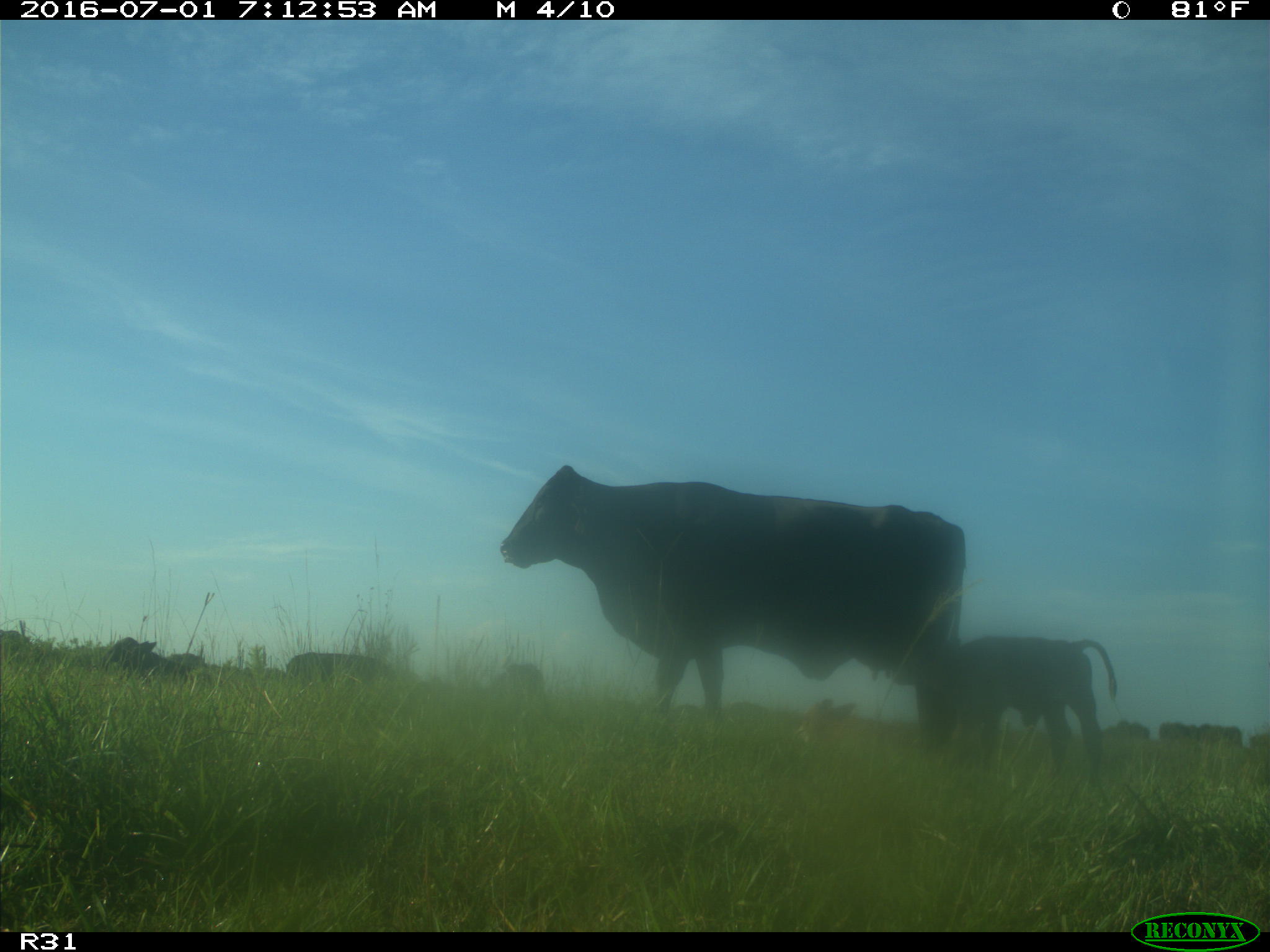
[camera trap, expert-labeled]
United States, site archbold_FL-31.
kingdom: Animalia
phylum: Chordata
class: Mammalia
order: Artiodactyla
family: Bovidae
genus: Bos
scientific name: Bos taurus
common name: domestic cow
Bos taurus (domestic cow).